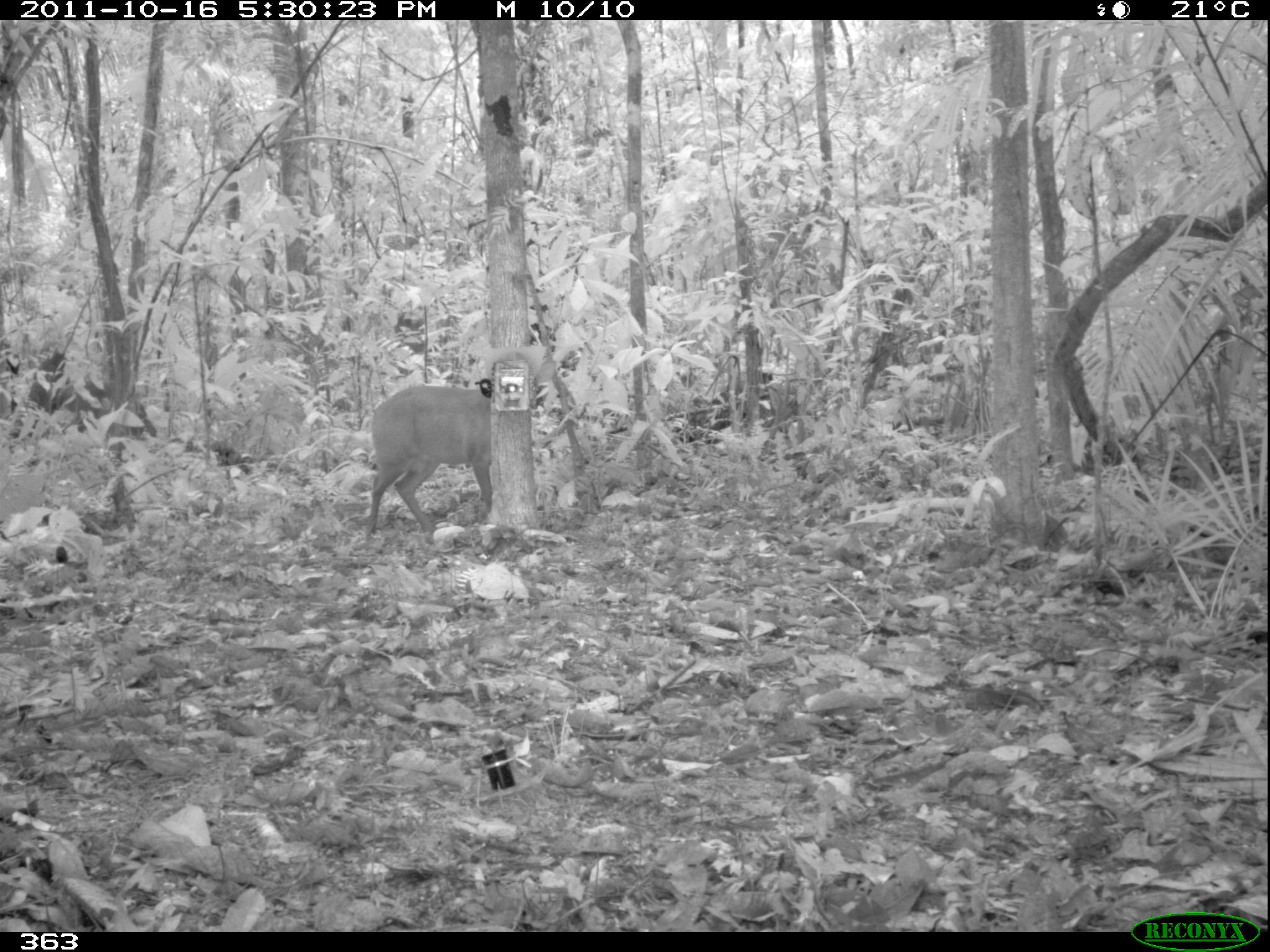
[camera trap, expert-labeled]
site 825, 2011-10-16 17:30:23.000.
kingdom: Animalia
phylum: Chordata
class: Mammalia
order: Artiodactyla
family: Cervidae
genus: Mazama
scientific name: Mazama americana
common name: red brocket